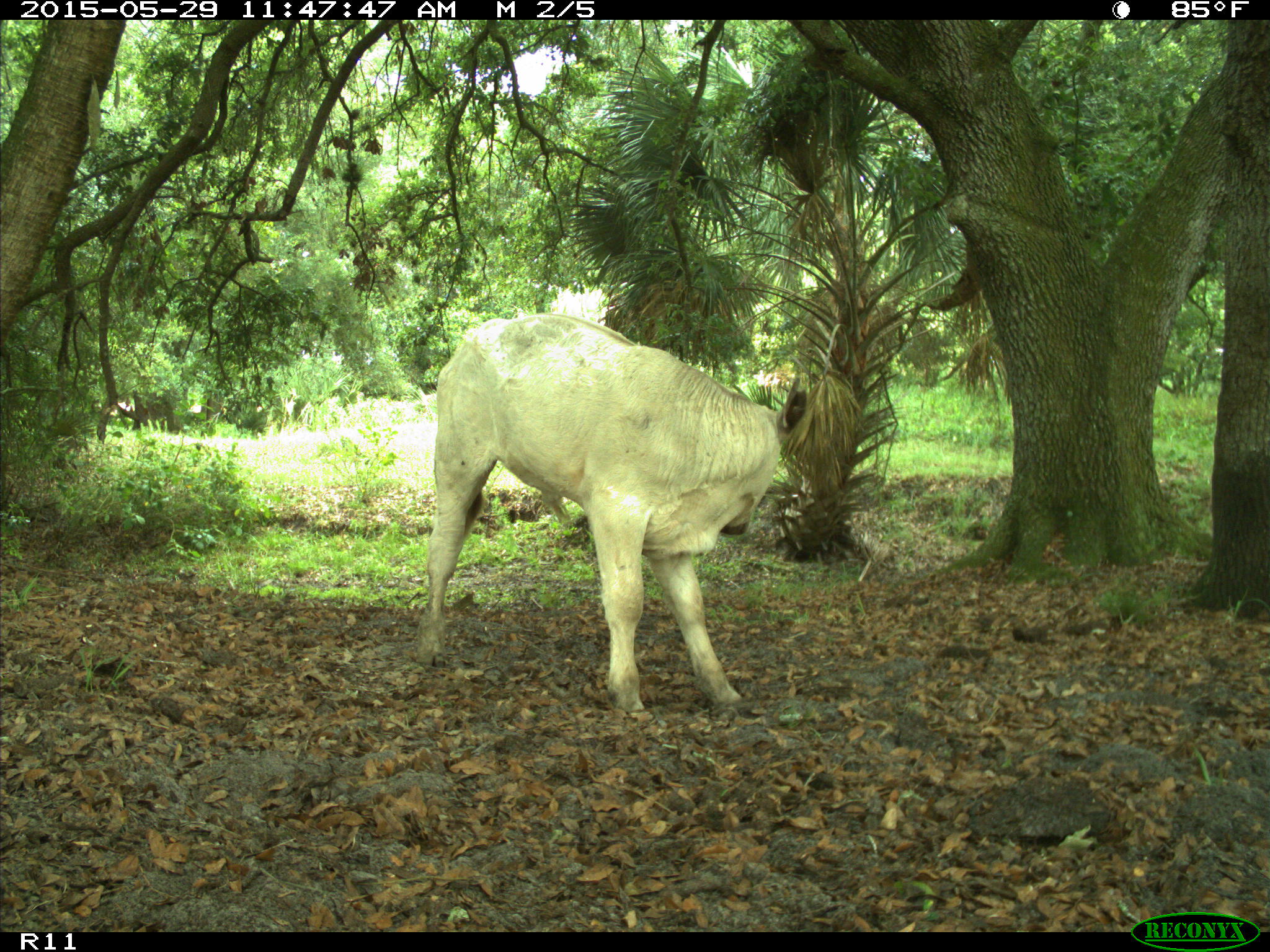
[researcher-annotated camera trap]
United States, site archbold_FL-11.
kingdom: Animalia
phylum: Chordata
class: Mammalia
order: Artiodactyla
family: Bovidae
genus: Bos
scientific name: Bos taurus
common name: domestic cow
Bos taurus (domestic cow).